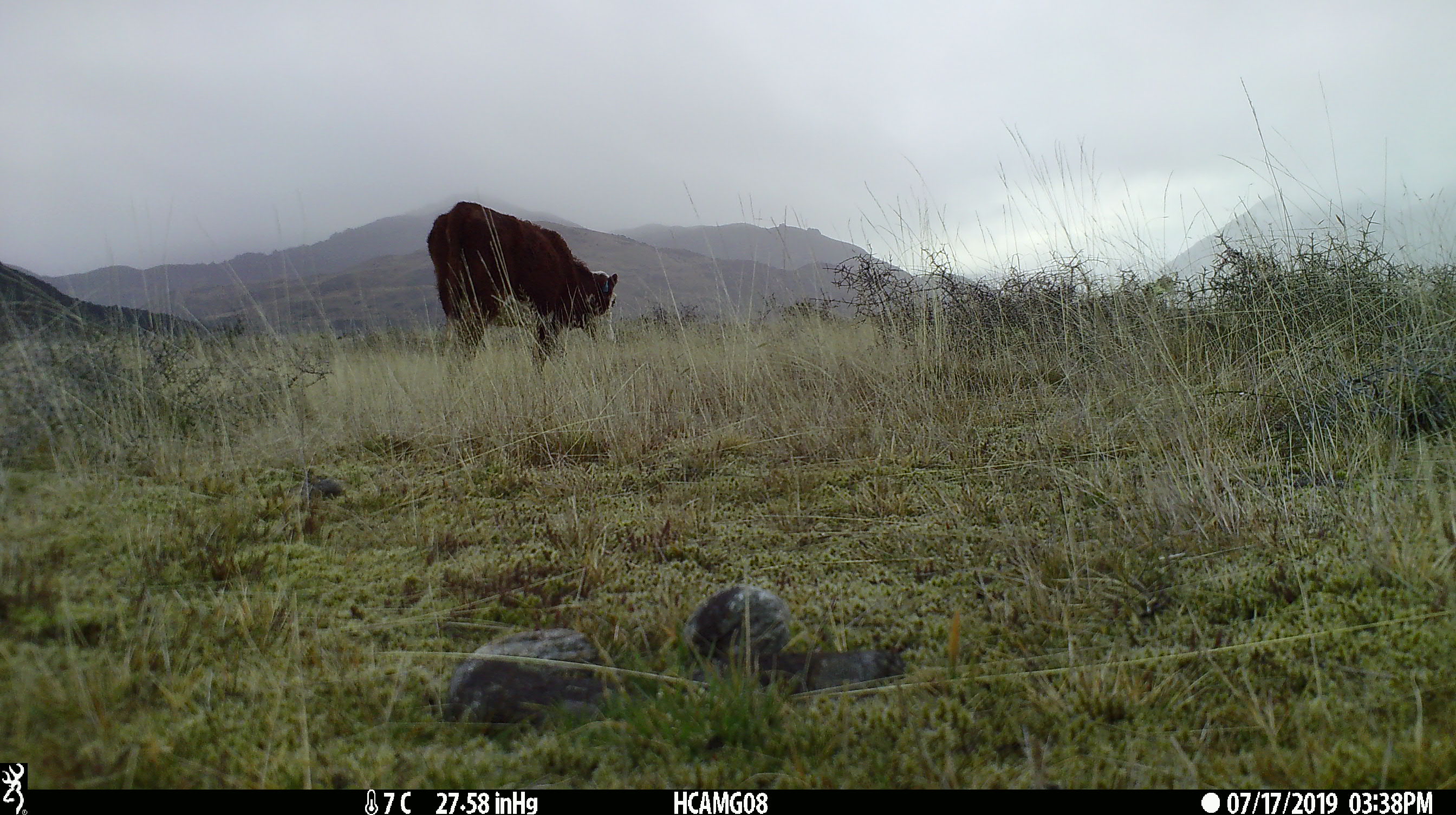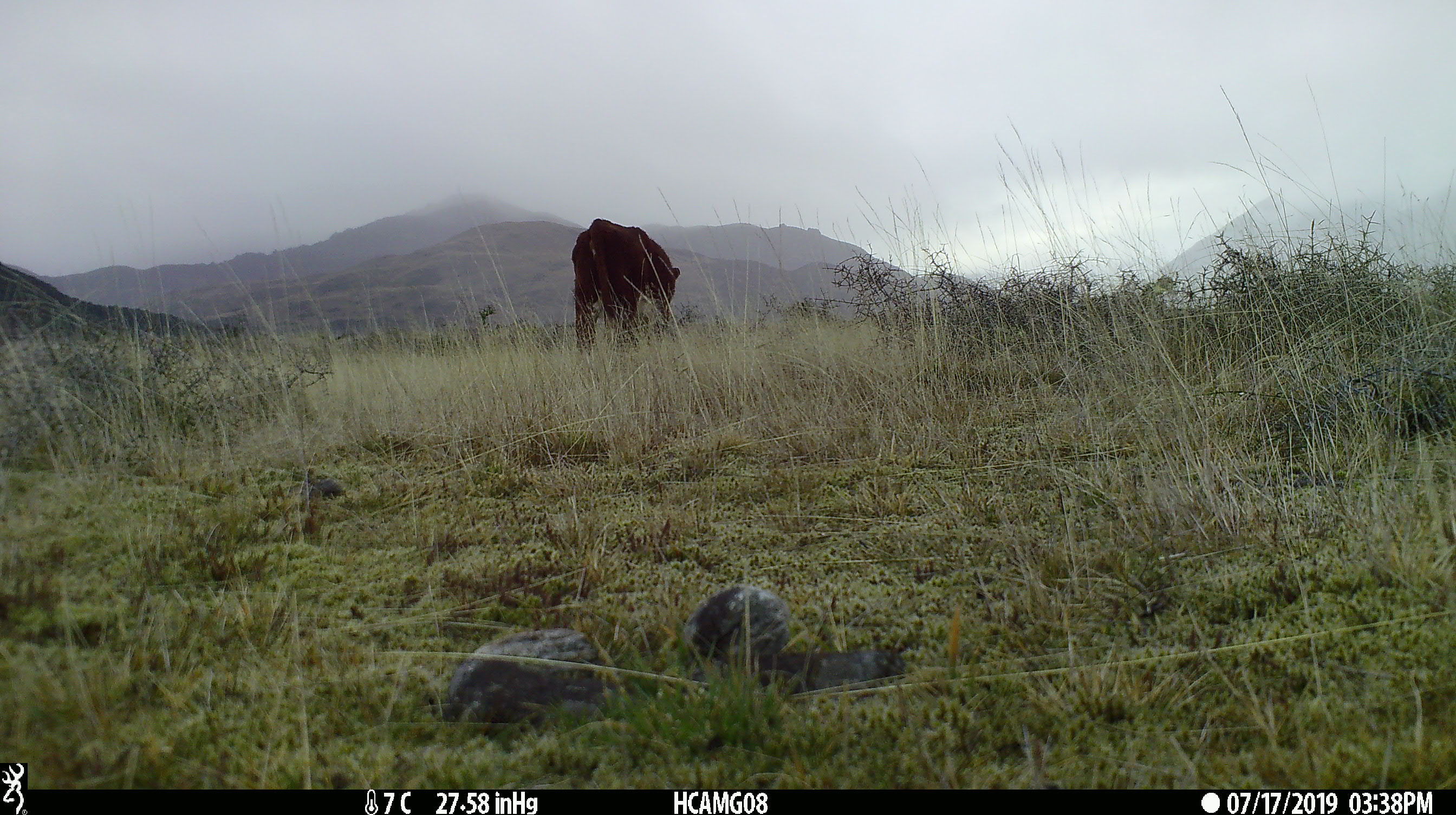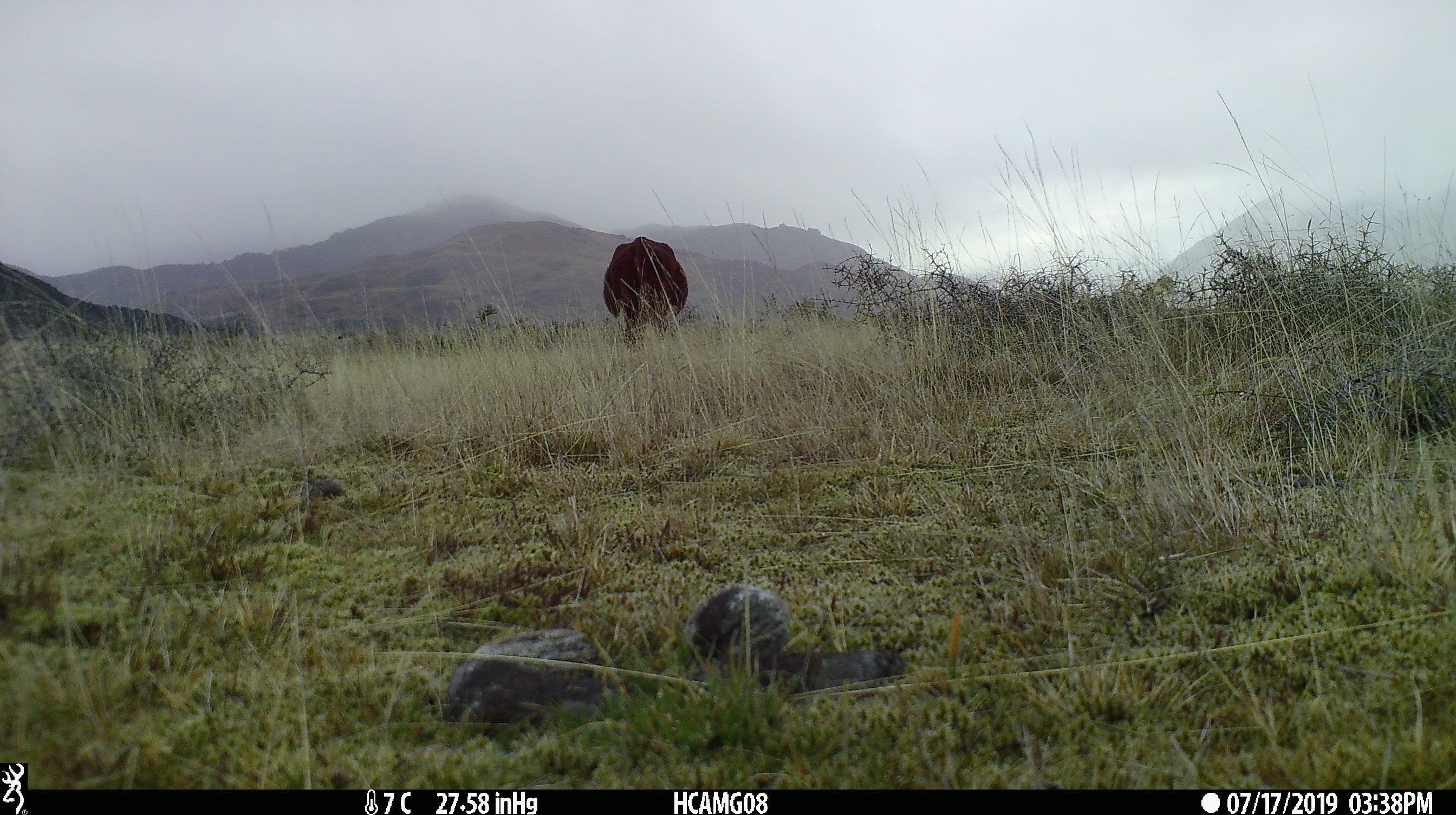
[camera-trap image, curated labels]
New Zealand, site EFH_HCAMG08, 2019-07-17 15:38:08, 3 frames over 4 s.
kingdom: Animalia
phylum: Chordata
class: Mammalia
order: Artiodactyla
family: Bovidae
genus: Bos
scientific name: Bos taurus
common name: domestic cow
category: cow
Cow (domestic cow) (Bos taurus).